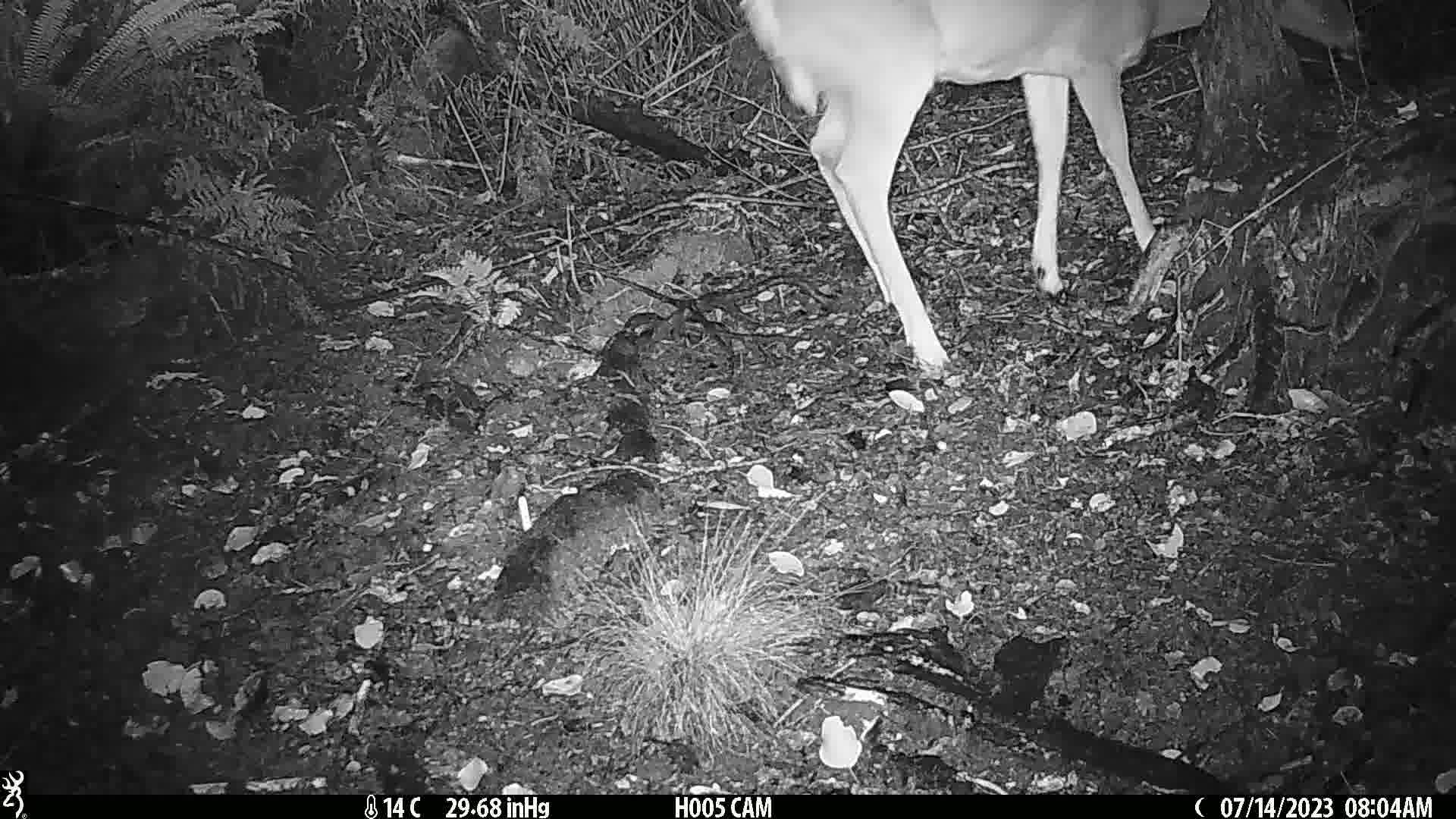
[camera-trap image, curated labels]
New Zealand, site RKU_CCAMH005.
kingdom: Animalia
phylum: Chordata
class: Mammalia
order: Artiodactyla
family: Cervidae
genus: Odocoileus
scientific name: Odocoileus virginianus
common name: white-tailed deer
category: white tailed deer